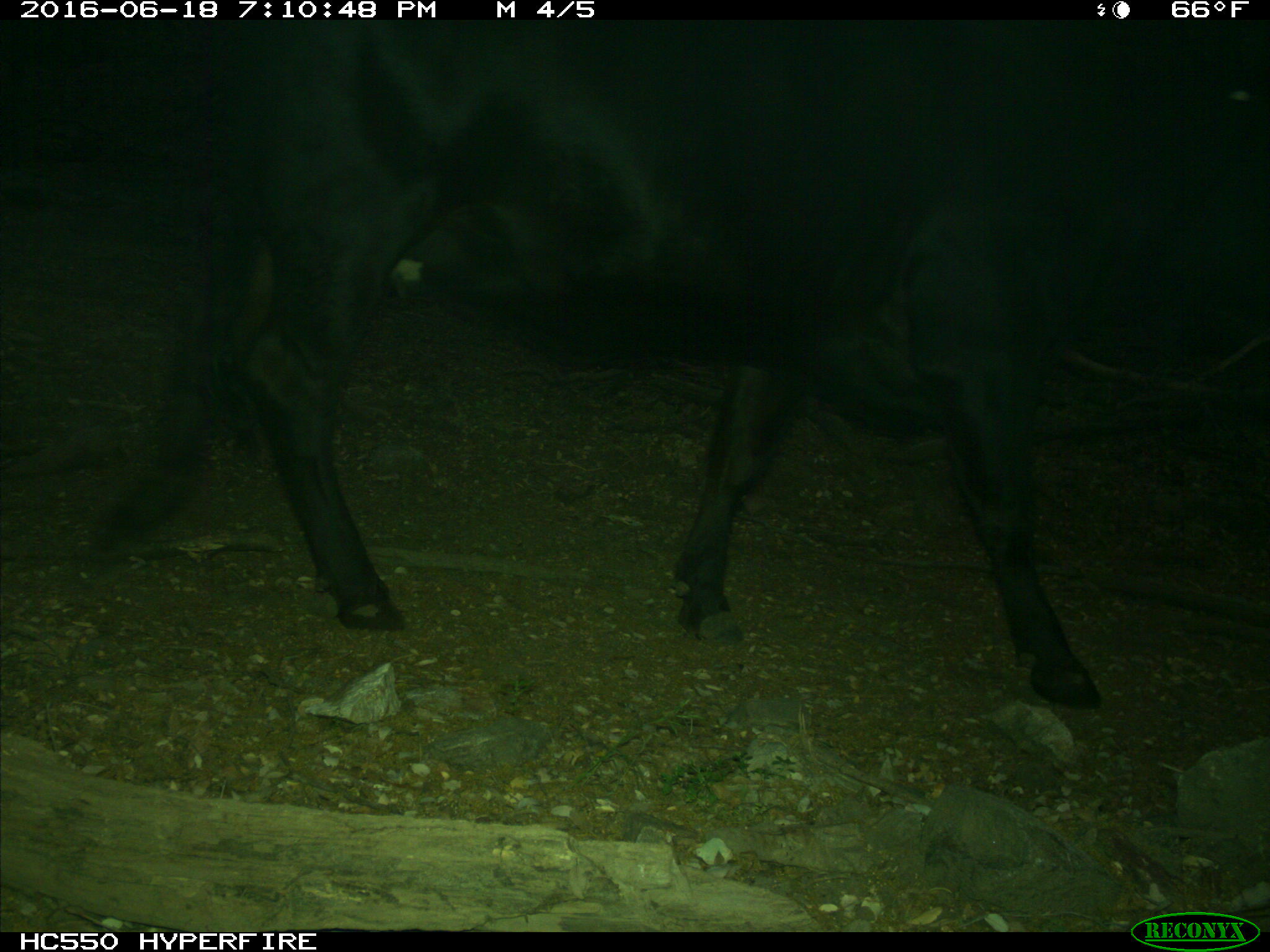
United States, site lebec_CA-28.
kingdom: Animalia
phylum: Chordata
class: Mammalia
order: Artiodactyla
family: Bovidae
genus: Bos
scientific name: Bos taurus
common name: domestic cow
Bos taurus (domestic cow).